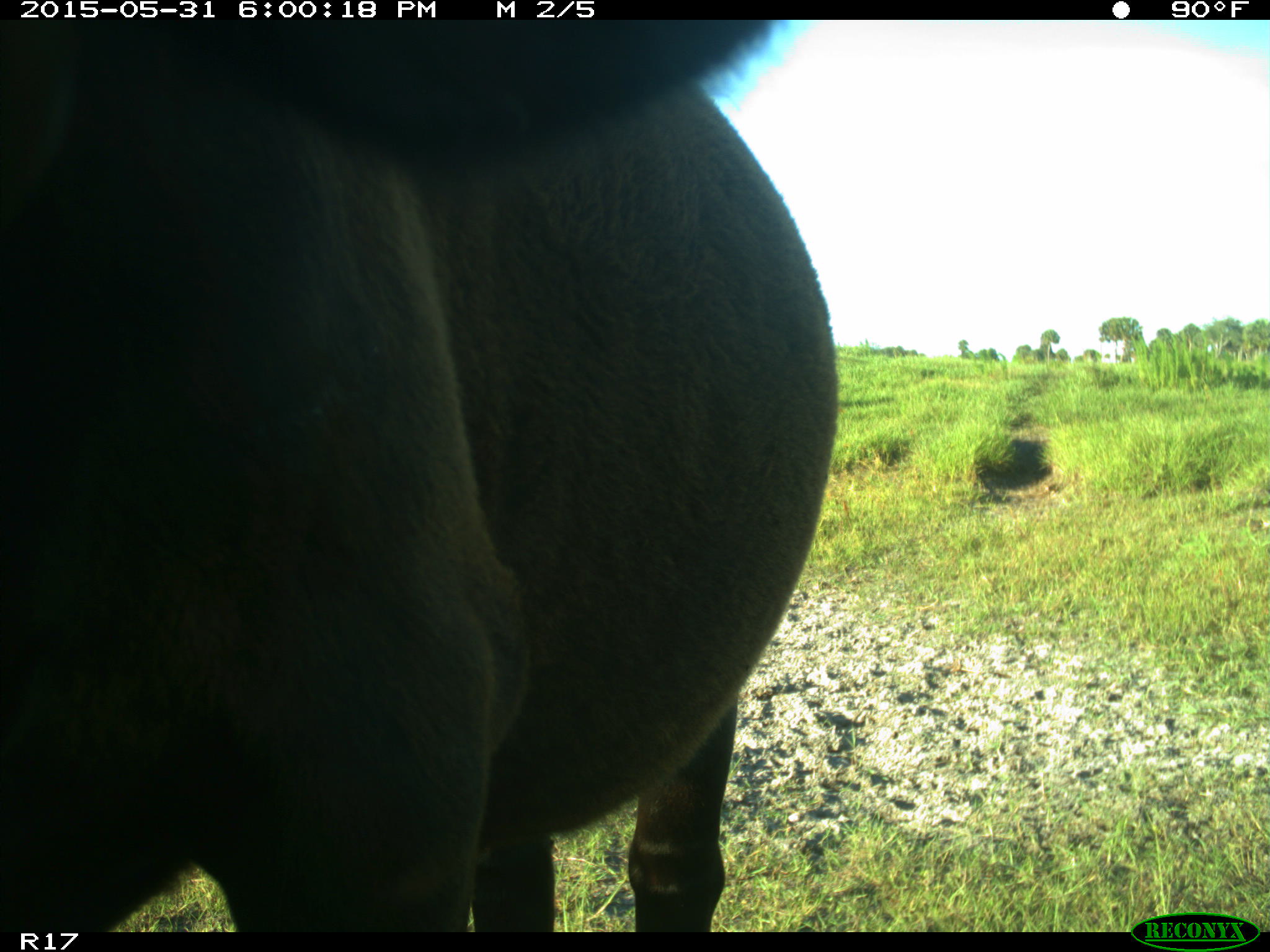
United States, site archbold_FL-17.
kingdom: Animalia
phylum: Chordata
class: Mammalia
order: Artiodactyla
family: Bovidae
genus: Bos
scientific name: Bos taurus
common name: domestic cow